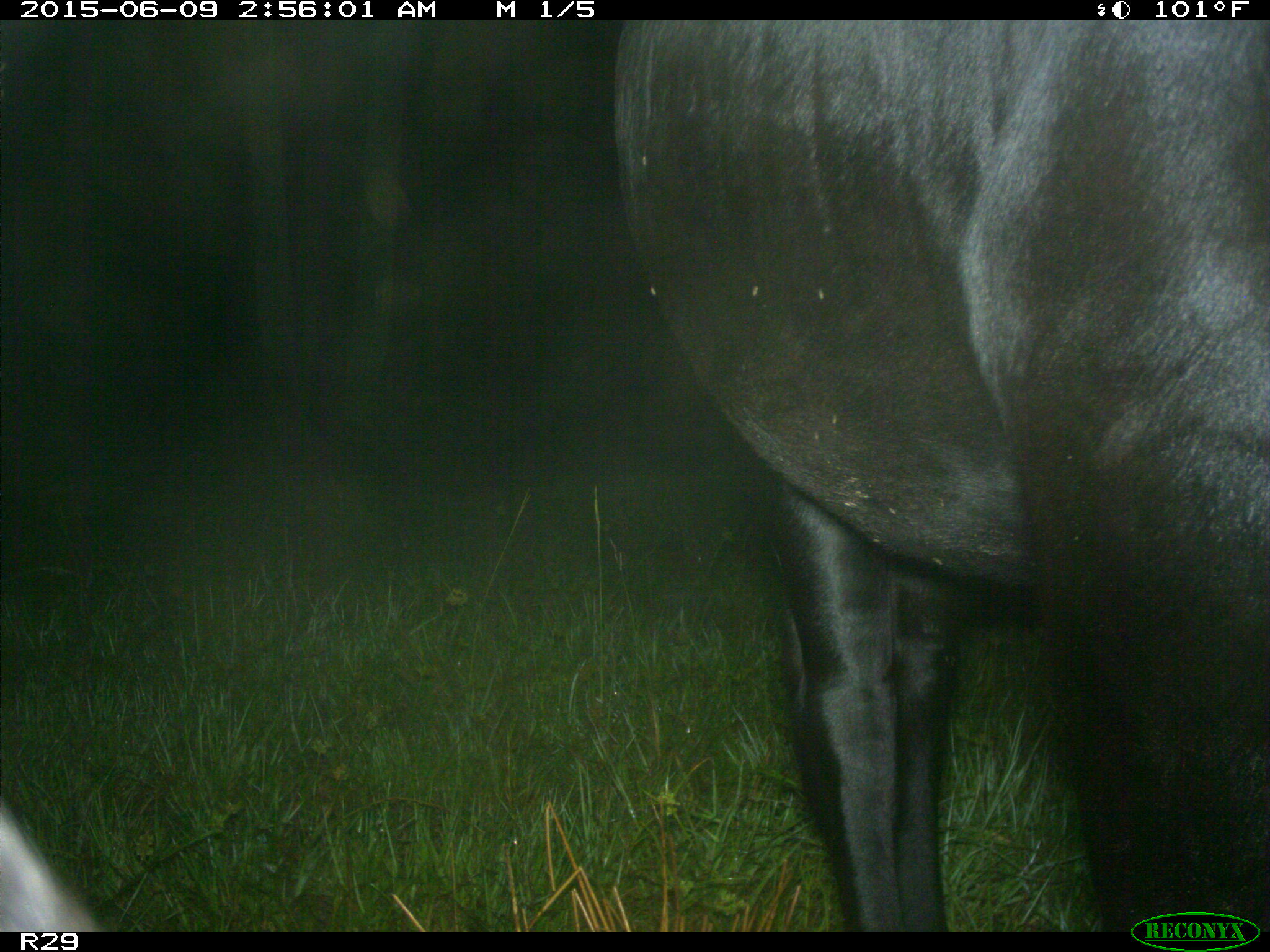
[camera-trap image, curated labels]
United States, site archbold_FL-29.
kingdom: Animalia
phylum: Chordata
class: Mammalia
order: Artiodactyla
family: Bovidae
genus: Bos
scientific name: Bos taurus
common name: domestic cow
Bos taurus (domestic cow).